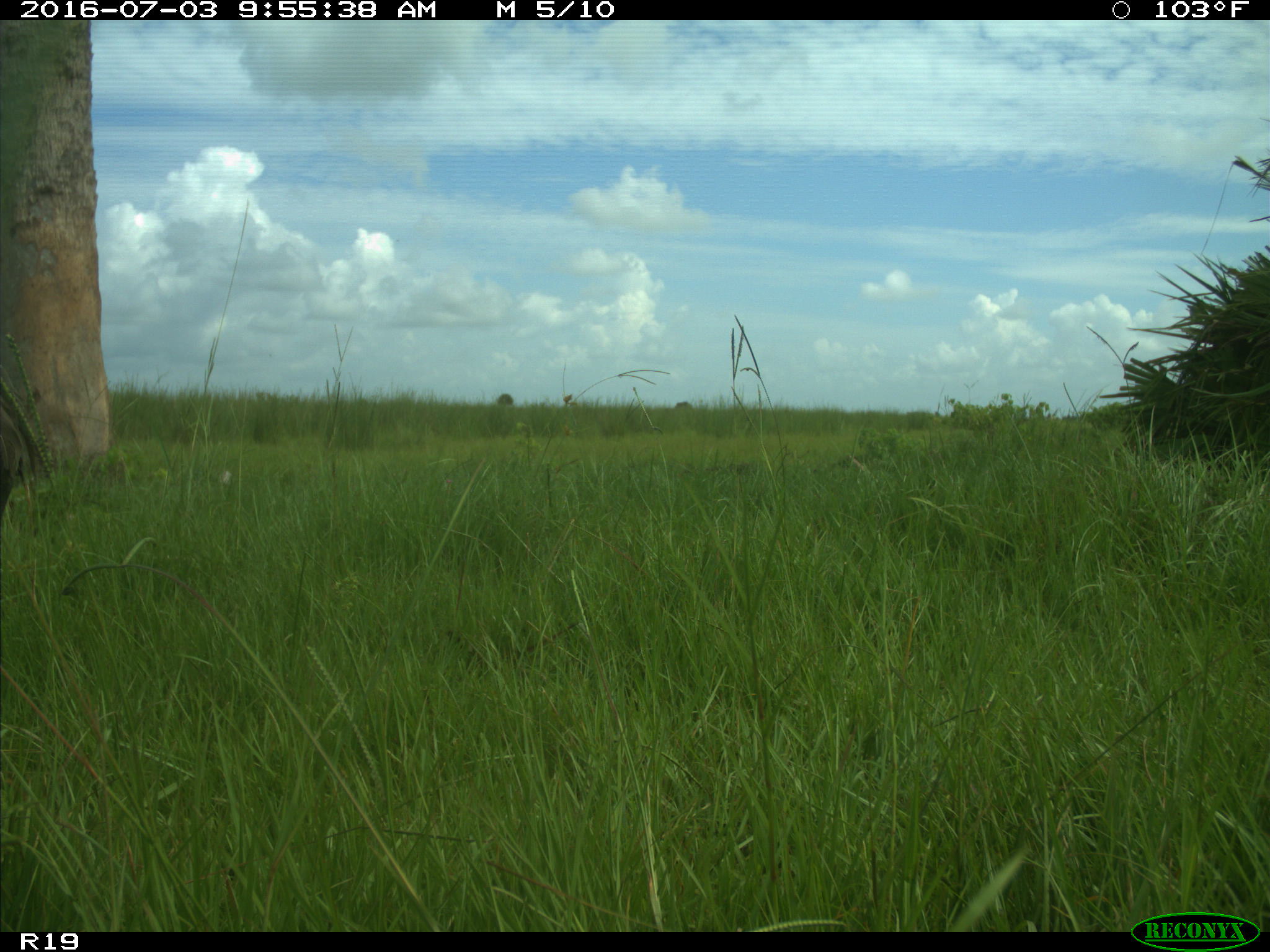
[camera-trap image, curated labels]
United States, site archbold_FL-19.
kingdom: Animalia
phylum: Chordata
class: Aves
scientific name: Aves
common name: birds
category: unidentified bird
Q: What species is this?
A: Unidentified bird (birds) (Aves).